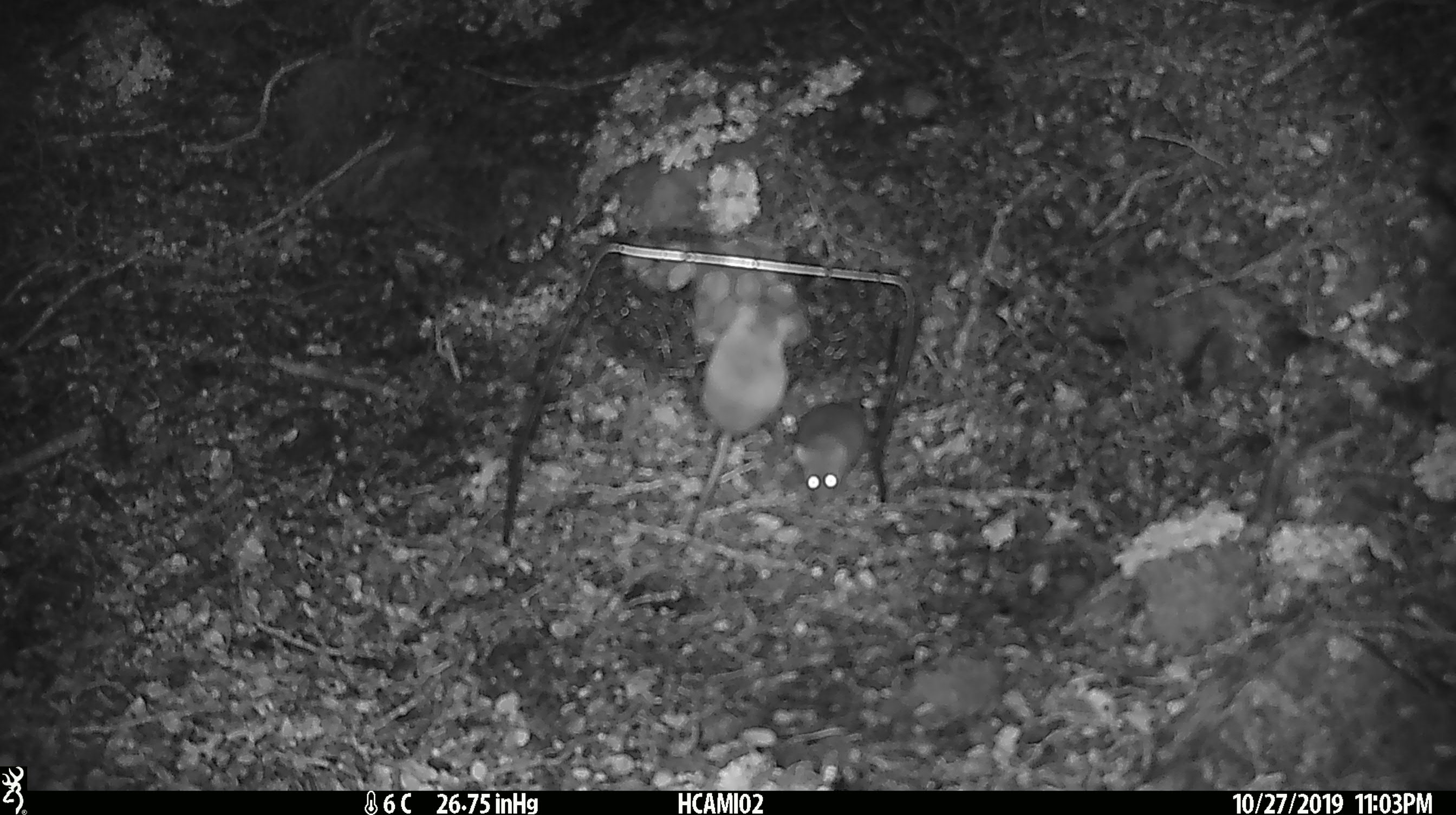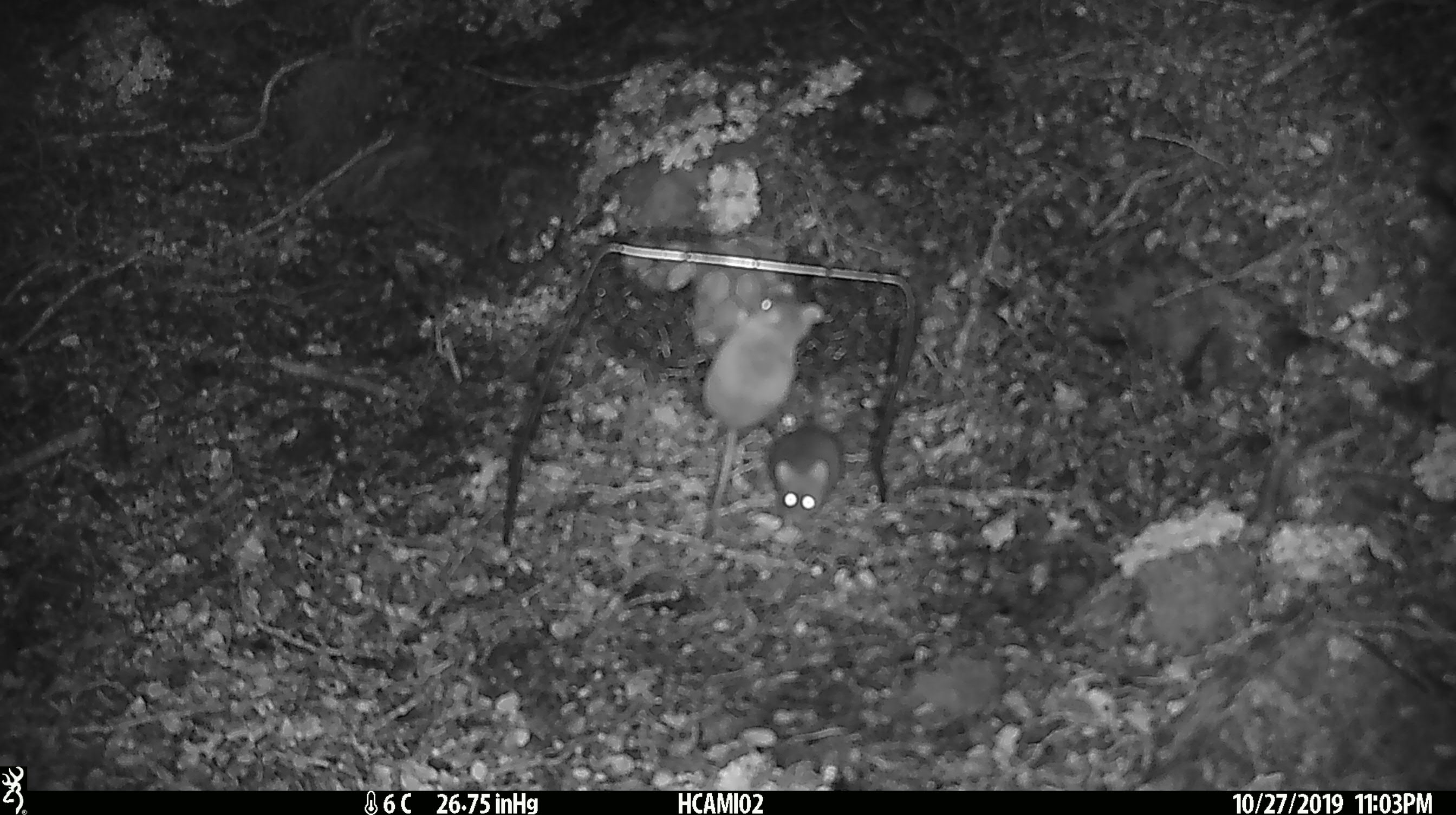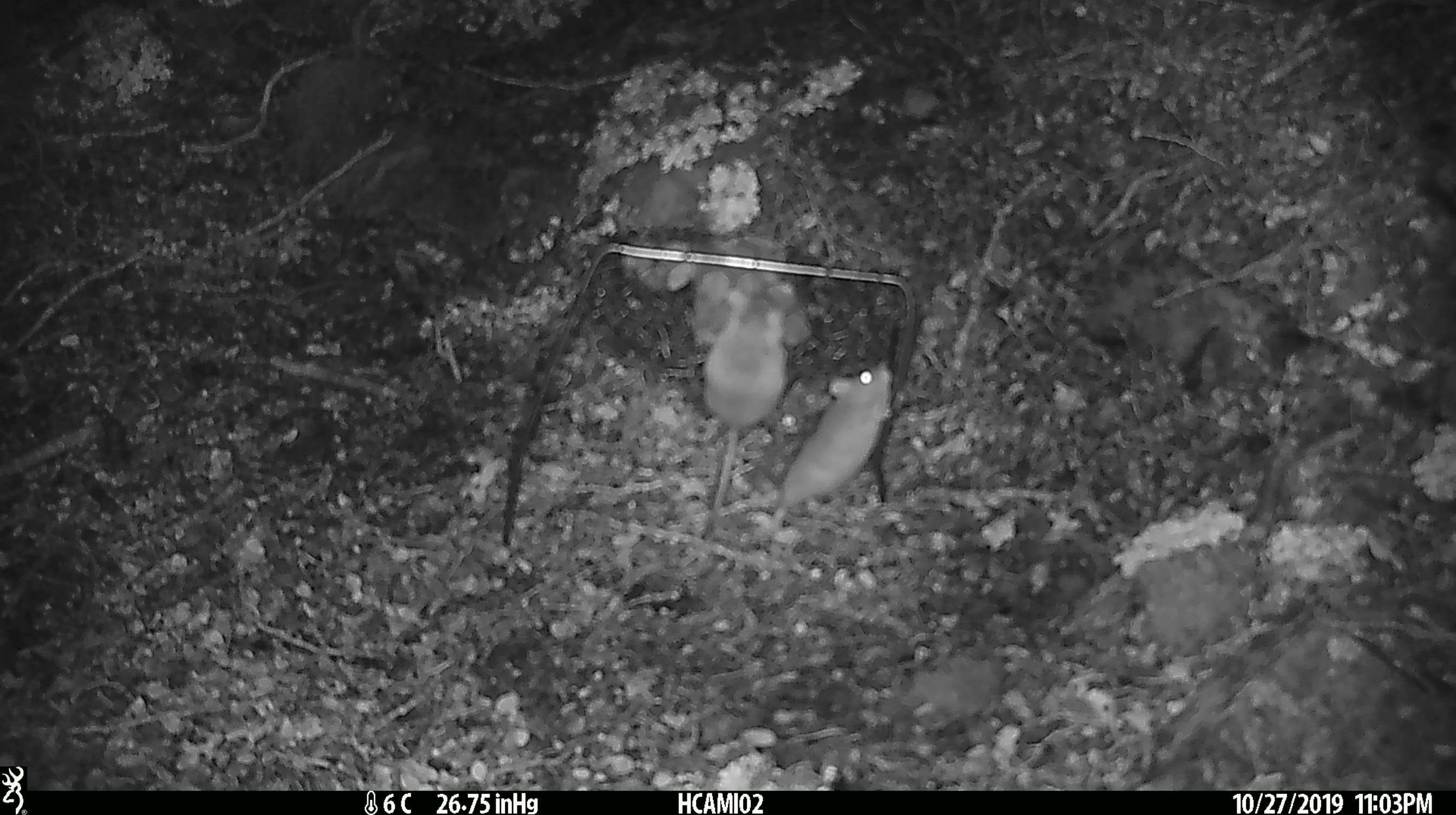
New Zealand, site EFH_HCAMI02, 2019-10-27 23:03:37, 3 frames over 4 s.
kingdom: Animalia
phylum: Chordata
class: Mammalia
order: Rodentia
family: Muridae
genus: Mus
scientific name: Mus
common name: mouse